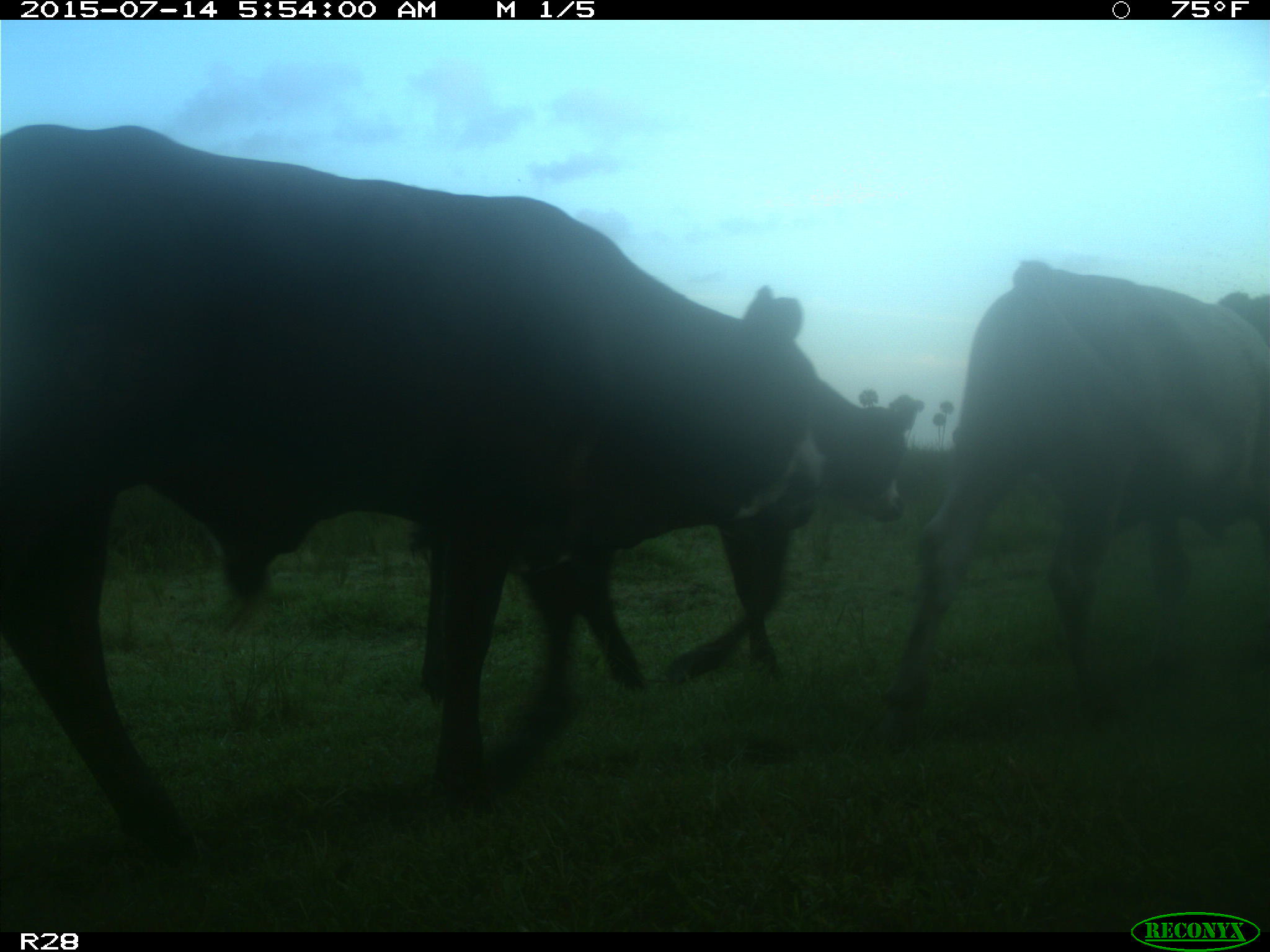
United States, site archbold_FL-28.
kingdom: Animalia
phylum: Chordata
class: Mammalia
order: Artiodactyla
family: Bovidae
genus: Bos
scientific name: Bos taurus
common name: domestic cow